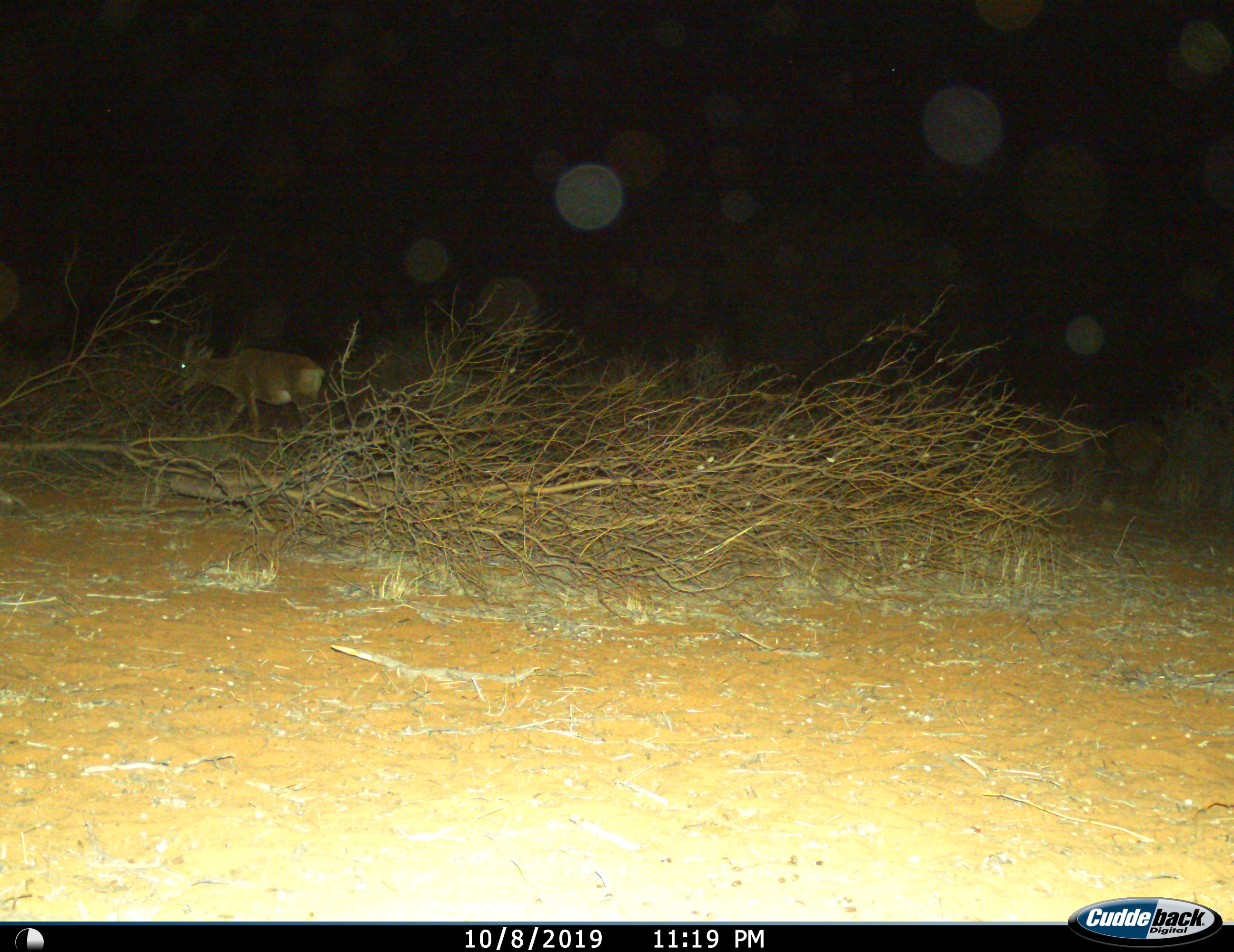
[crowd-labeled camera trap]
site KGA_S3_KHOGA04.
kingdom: Animalia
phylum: Chordata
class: Mammalia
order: Artiodactyla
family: Bovidae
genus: Alcelaphus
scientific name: Alcelaphus buselaphus caama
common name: red hartebeest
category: hartebeestred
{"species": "hartebeestred (red hartebeest) (Alcelaphus buselaphus caama)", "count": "1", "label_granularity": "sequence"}